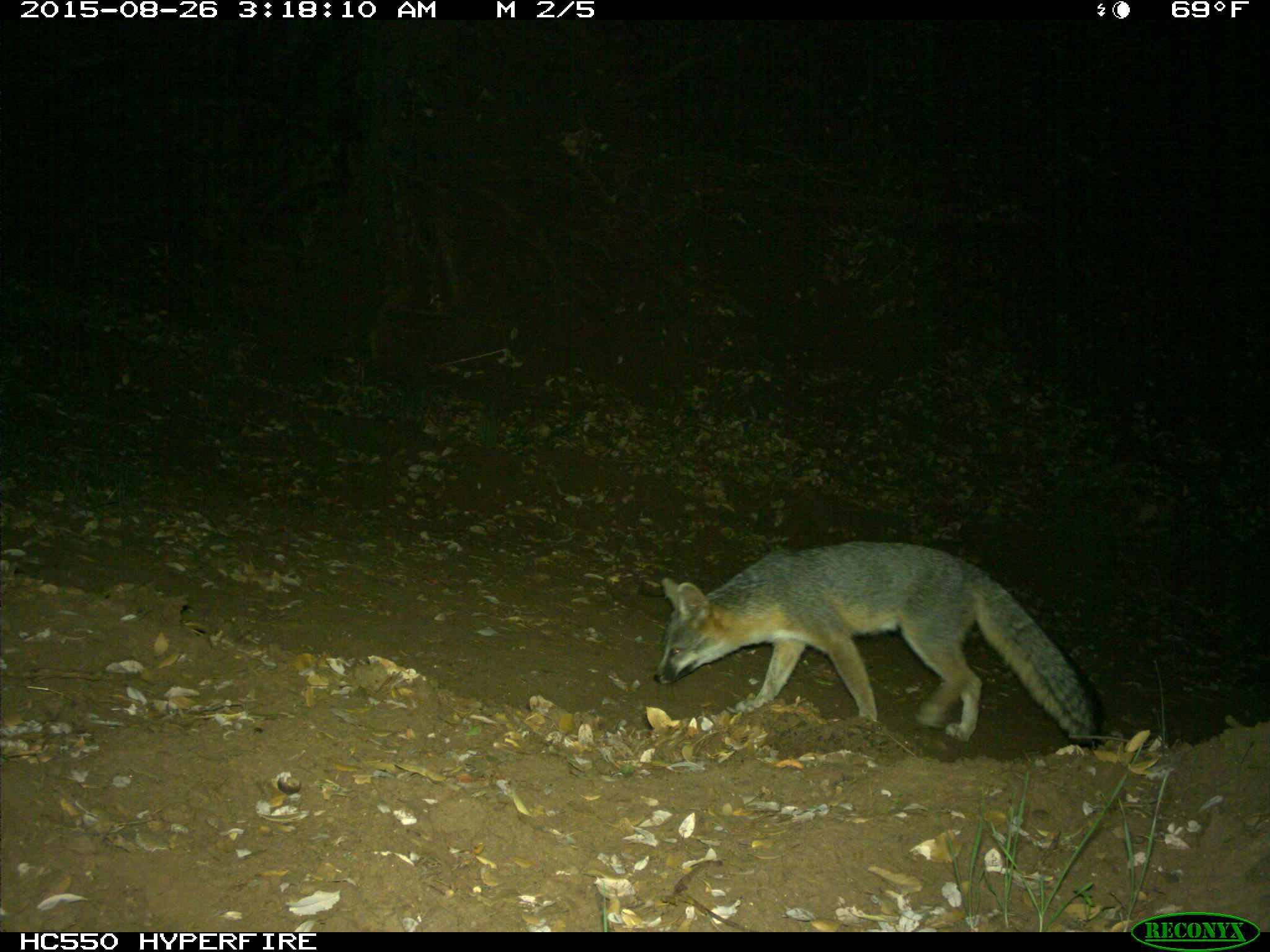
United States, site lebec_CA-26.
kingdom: Animalia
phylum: Chordata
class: Mammalia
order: Carnivora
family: Canidae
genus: Urocyon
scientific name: Urocyon cinereoargenteus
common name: gray fox